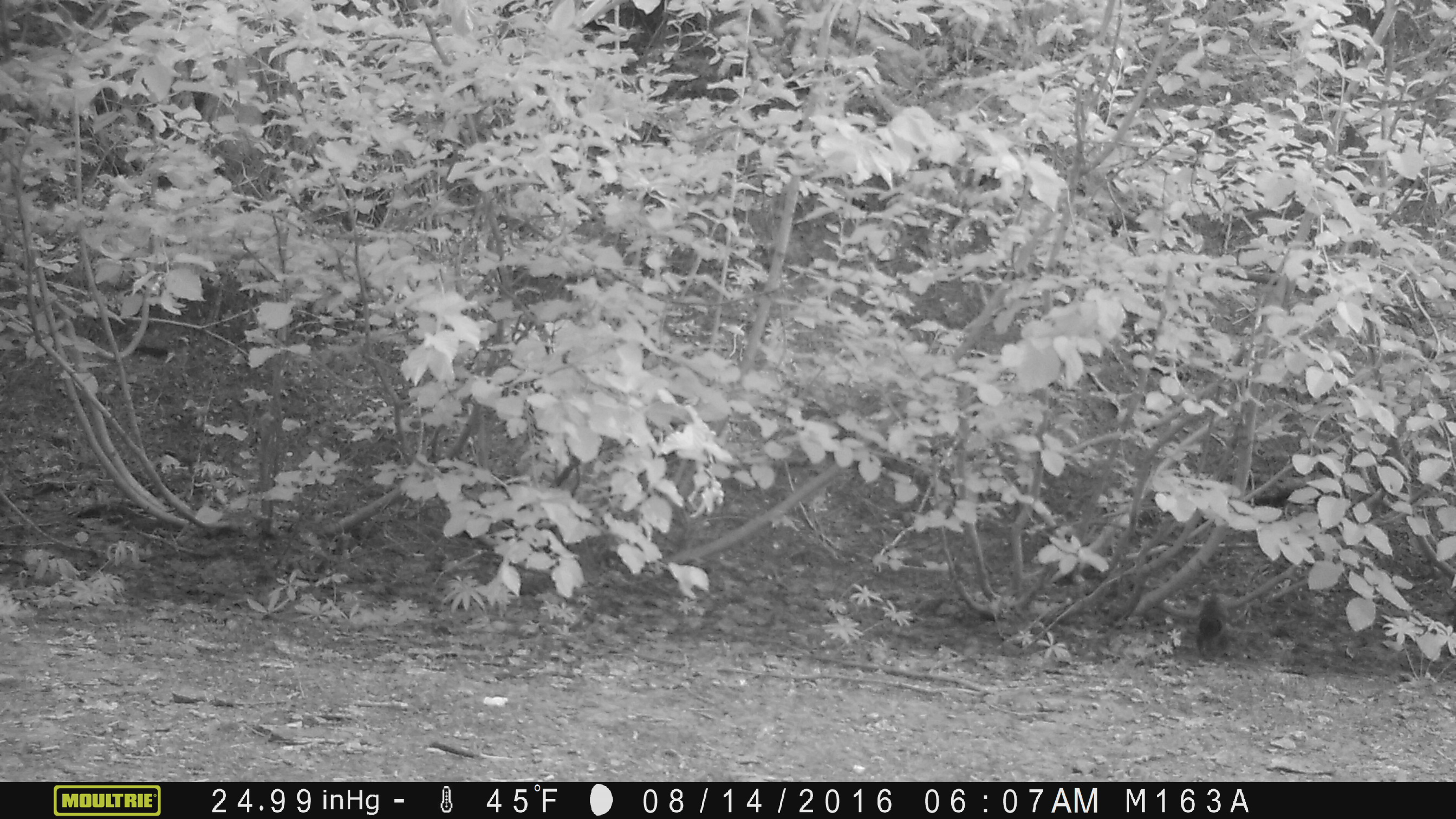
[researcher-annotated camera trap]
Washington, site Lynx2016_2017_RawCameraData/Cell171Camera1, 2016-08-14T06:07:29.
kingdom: Animalia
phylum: Chordata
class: Mammalia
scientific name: Mammalia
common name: small mammal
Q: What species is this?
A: Small mammal (Mammalia).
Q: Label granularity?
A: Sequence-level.